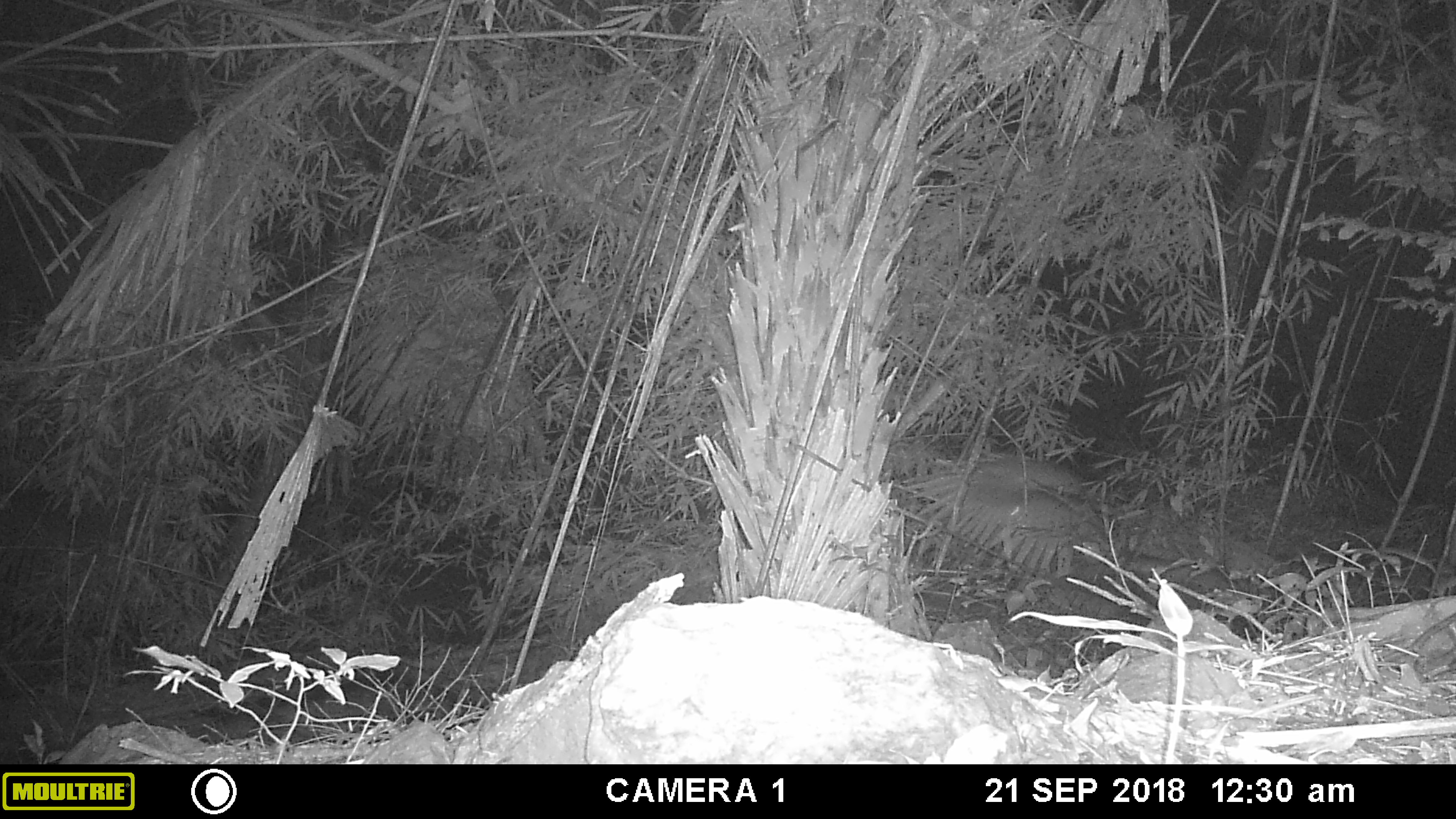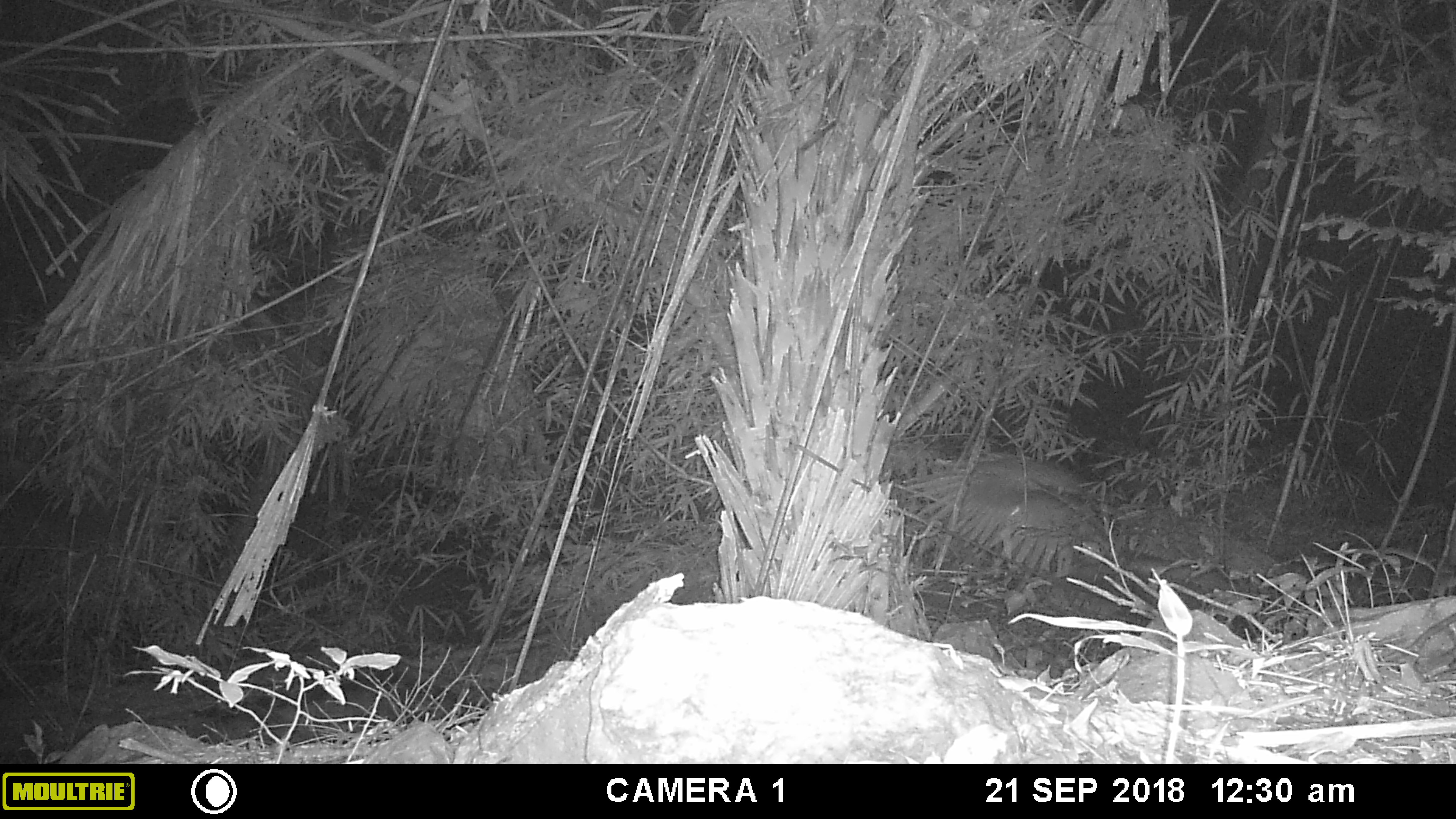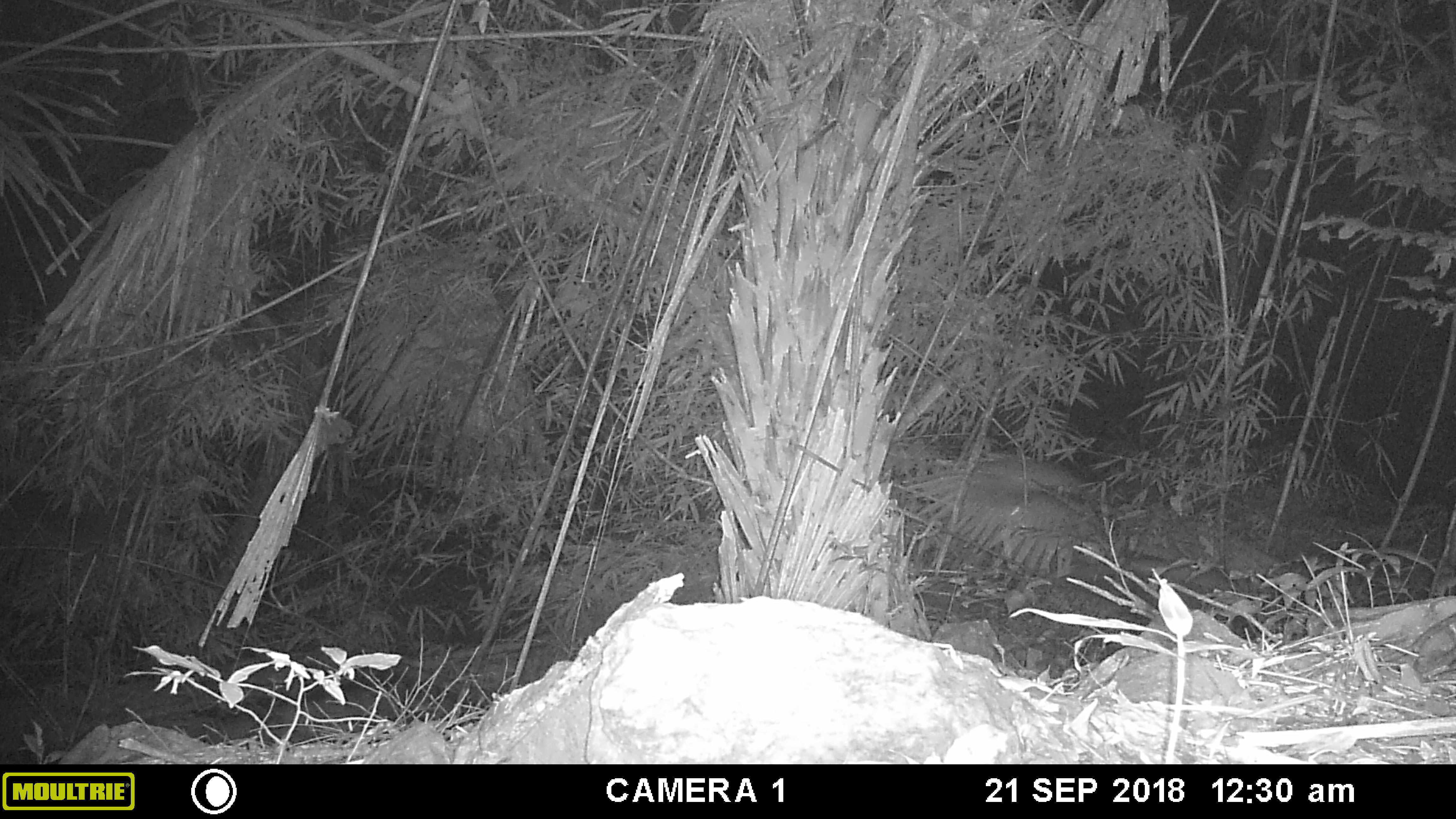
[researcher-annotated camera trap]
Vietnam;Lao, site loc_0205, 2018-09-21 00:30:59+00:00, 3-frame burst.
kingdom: Animalia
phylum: Chordata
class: Mammalia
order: Artiodactyla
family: Cervidae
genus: Muntiacus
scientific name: Muntiacus vuquangensis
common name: large-antlered muntjac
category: large antlered muntjac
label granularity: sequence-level